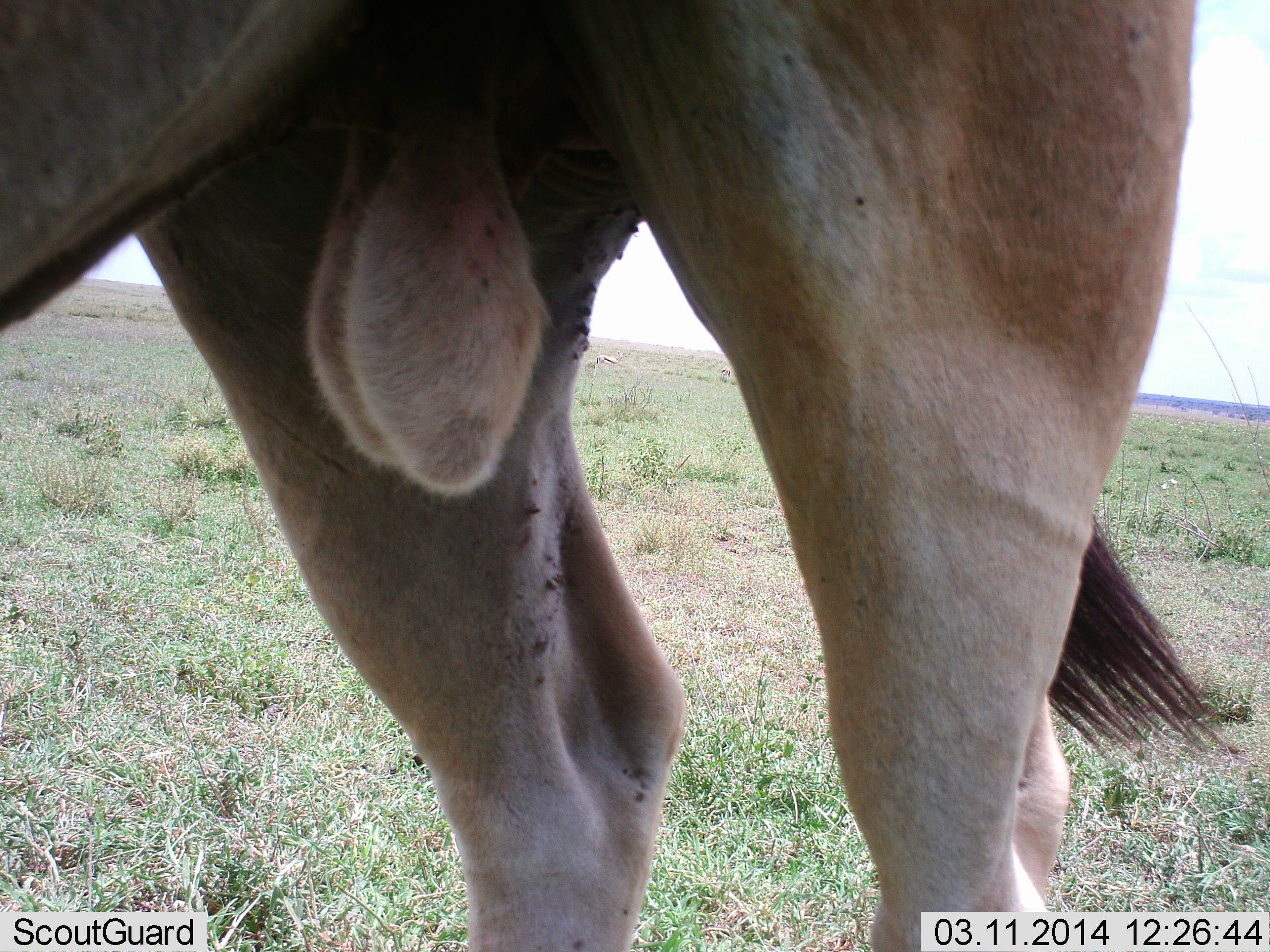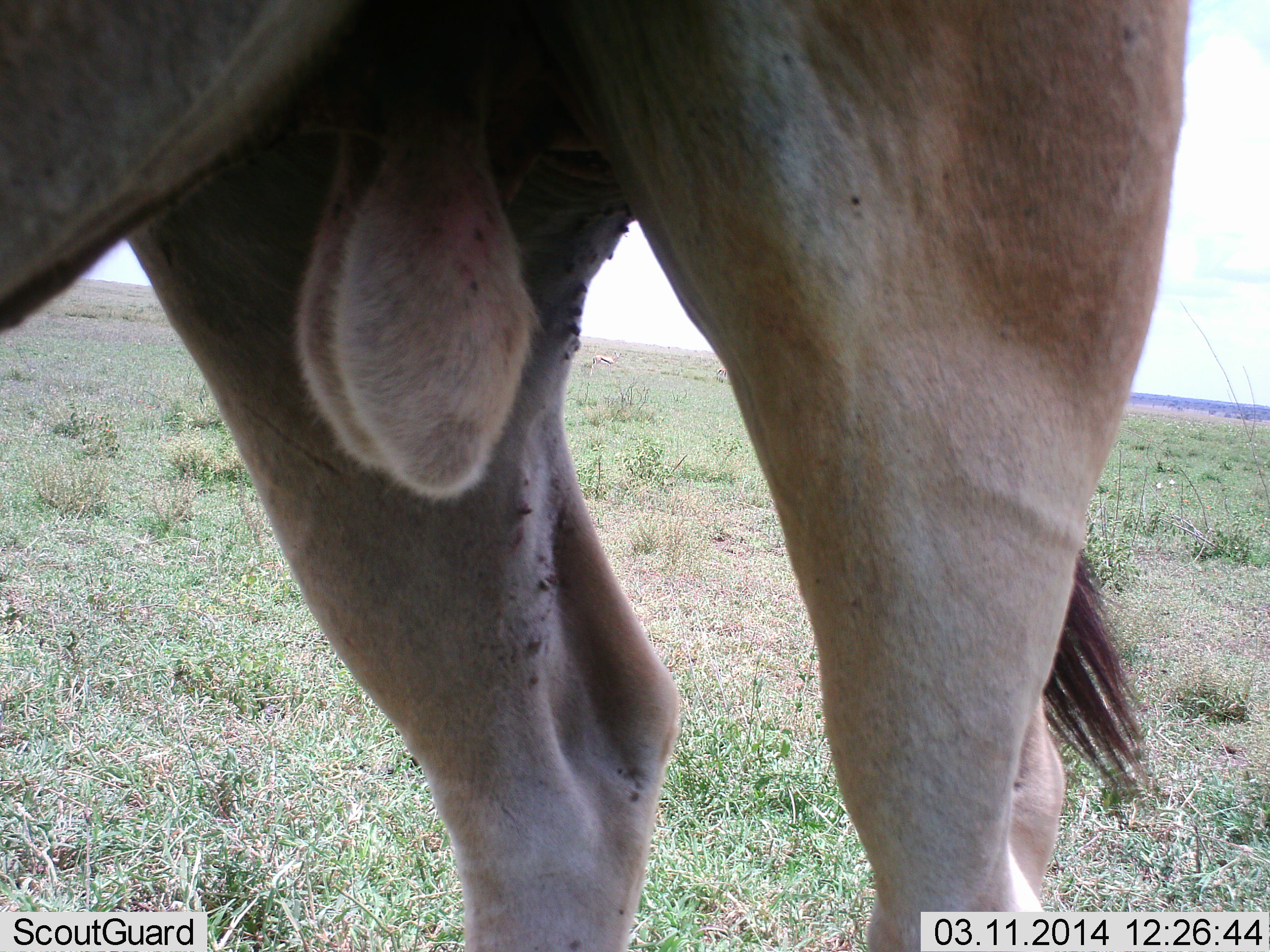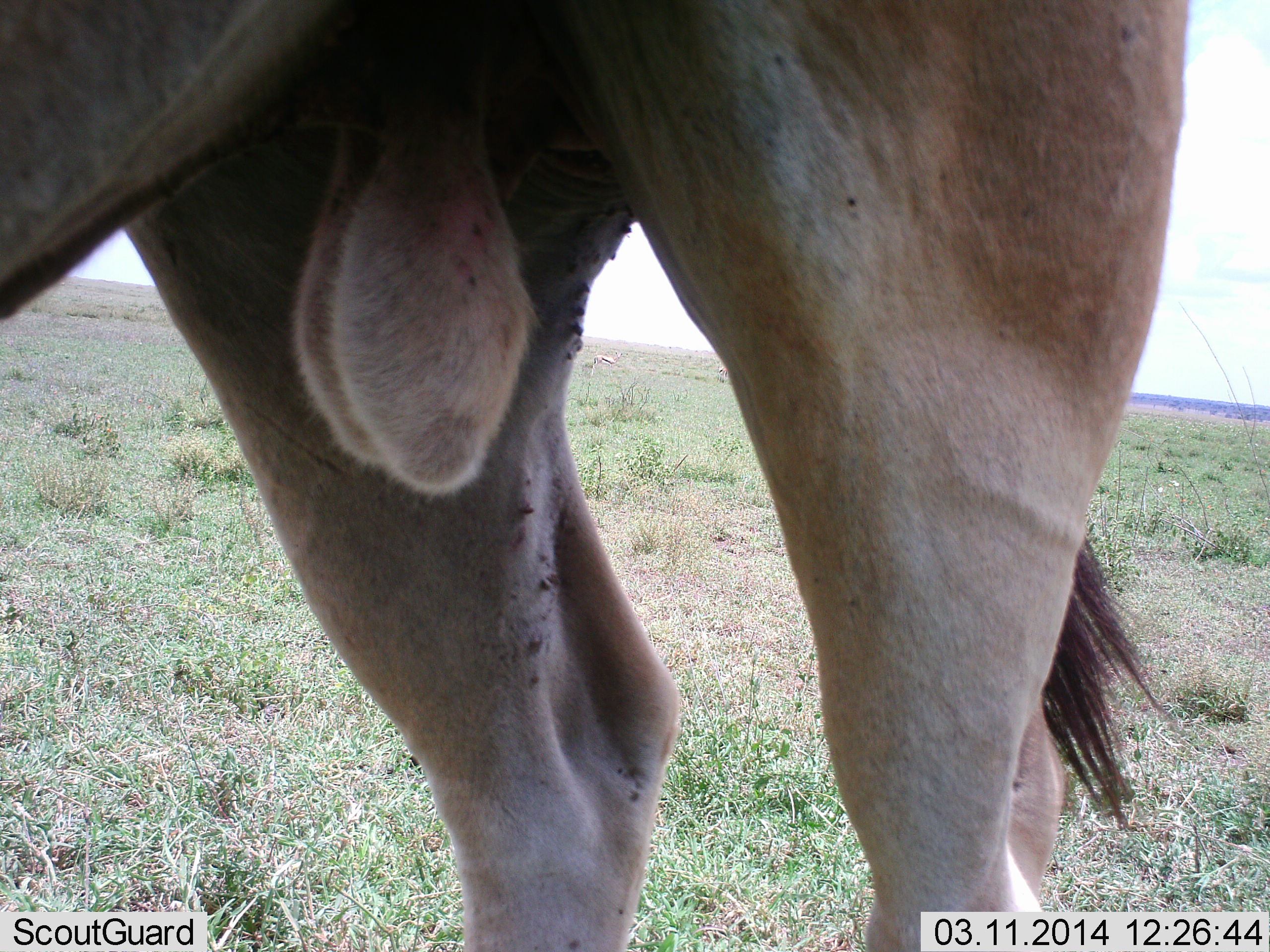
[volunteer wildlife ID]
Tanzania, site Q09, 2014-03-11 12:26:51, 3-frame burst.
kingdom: Animalia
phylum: Chordata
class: Mammalia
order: Artiodactyla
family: Bovidae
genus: Alcelaphus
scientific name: Alcelaphus buselaphus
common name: hartebeest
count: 1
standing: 100%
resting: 0%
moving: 0%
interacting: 0%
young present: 0%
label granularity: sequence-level